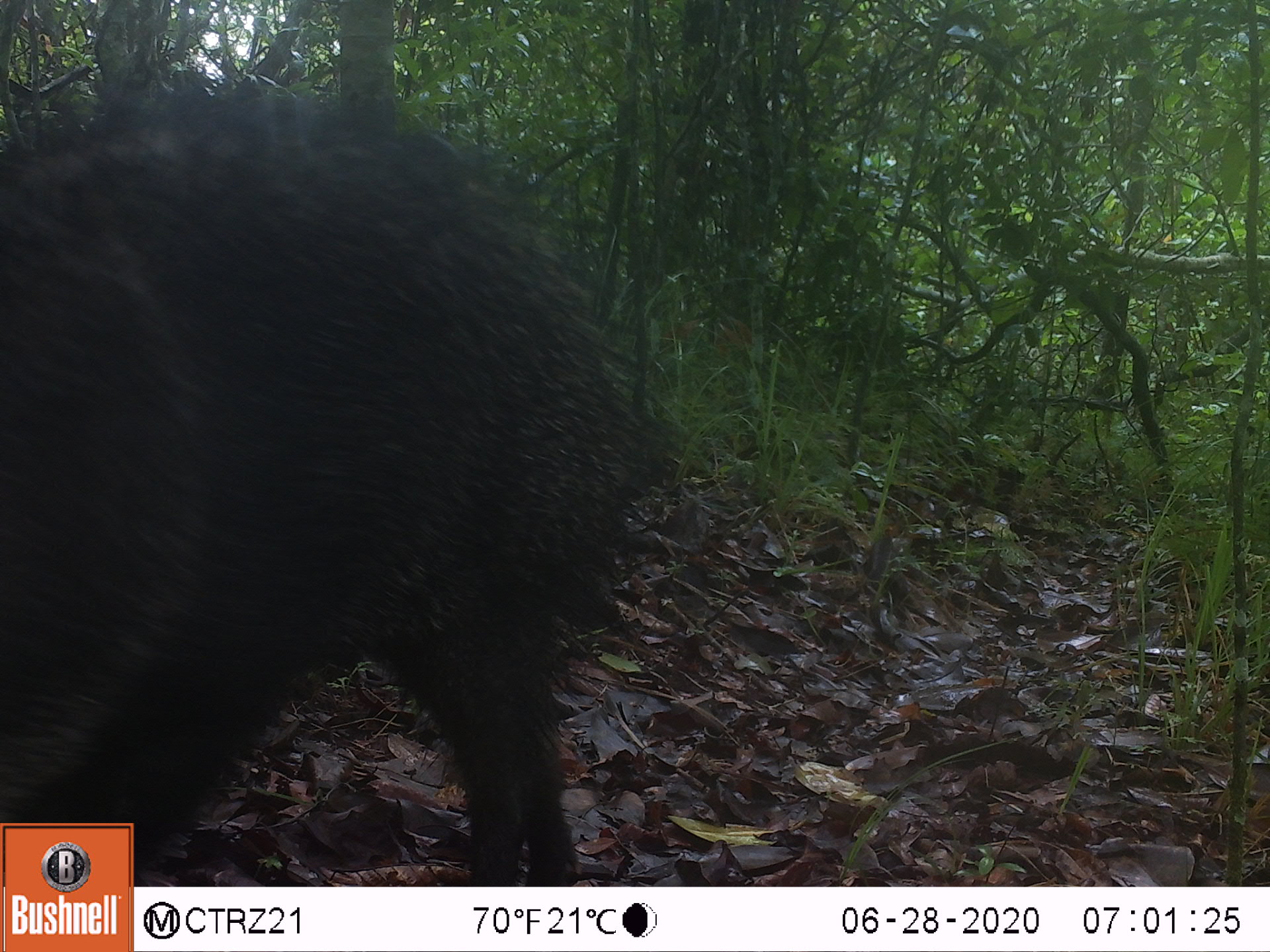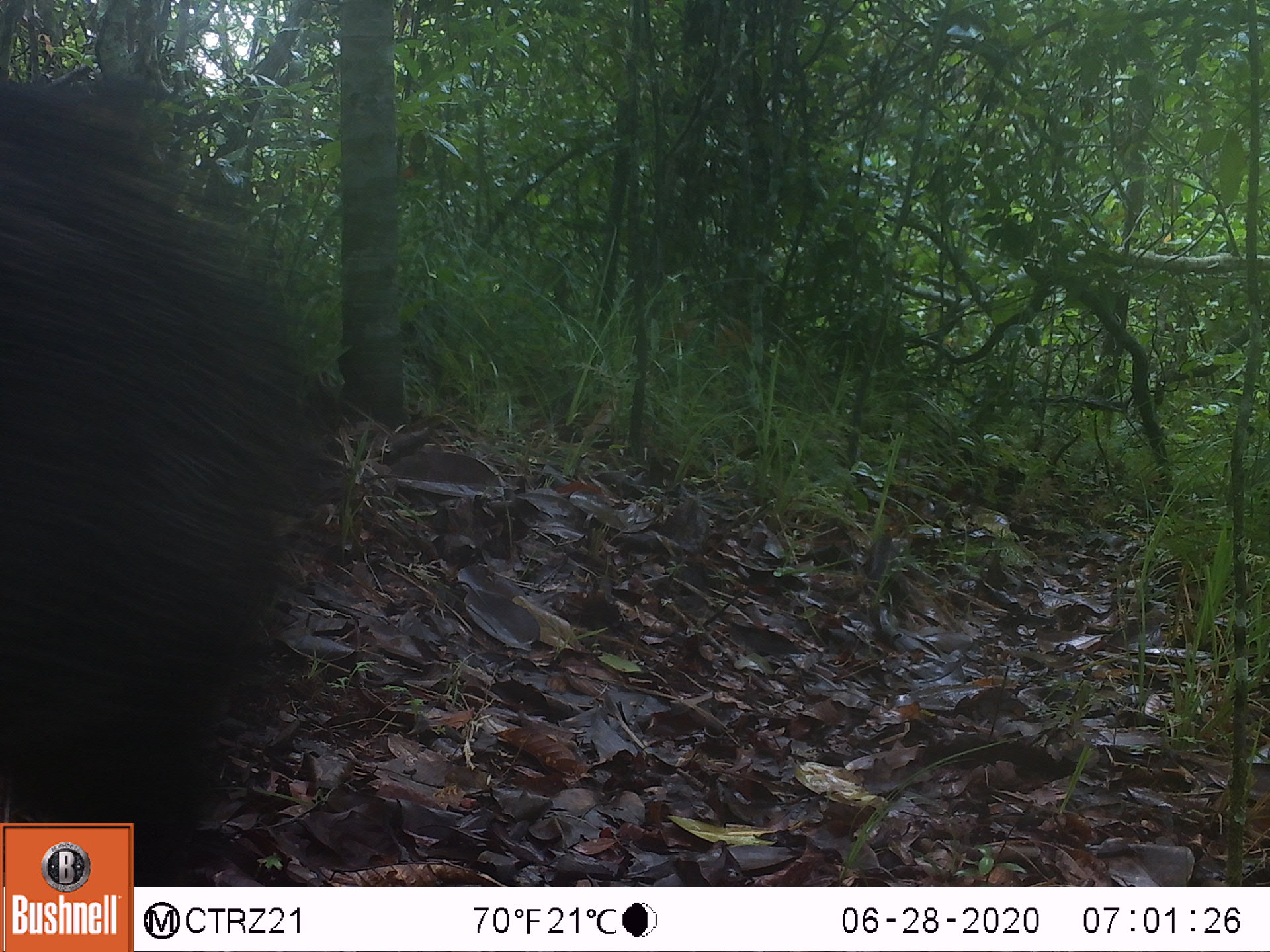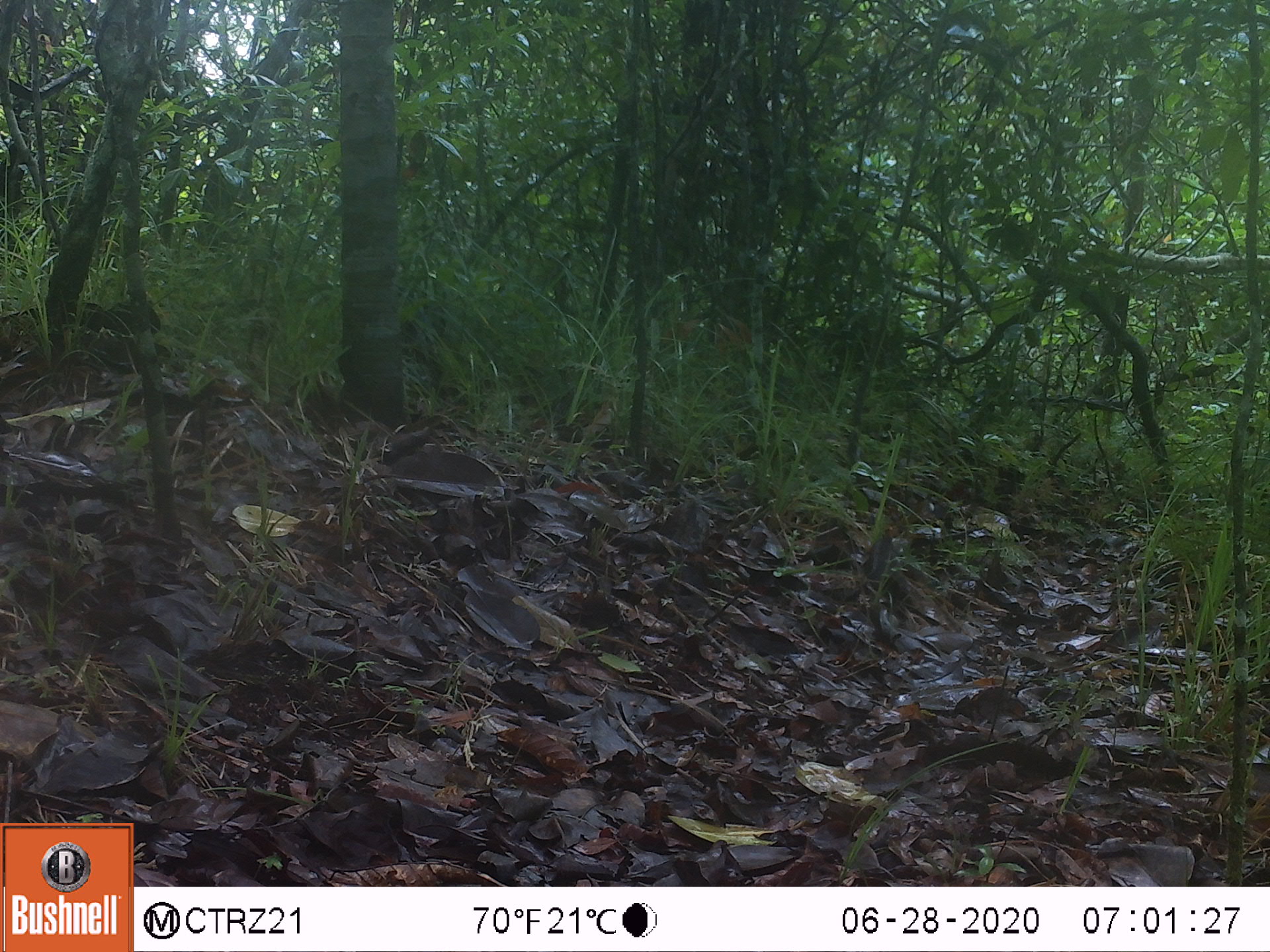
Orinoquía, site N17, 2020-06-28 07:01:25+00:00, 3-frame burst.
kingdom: Animalia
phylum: Chordata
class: Mammalia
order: Artiodactyla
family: Tayassuidae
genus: Pecari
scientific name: Pecari tajacu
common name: collared peccary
Collared peccary (Pecari tajacu).